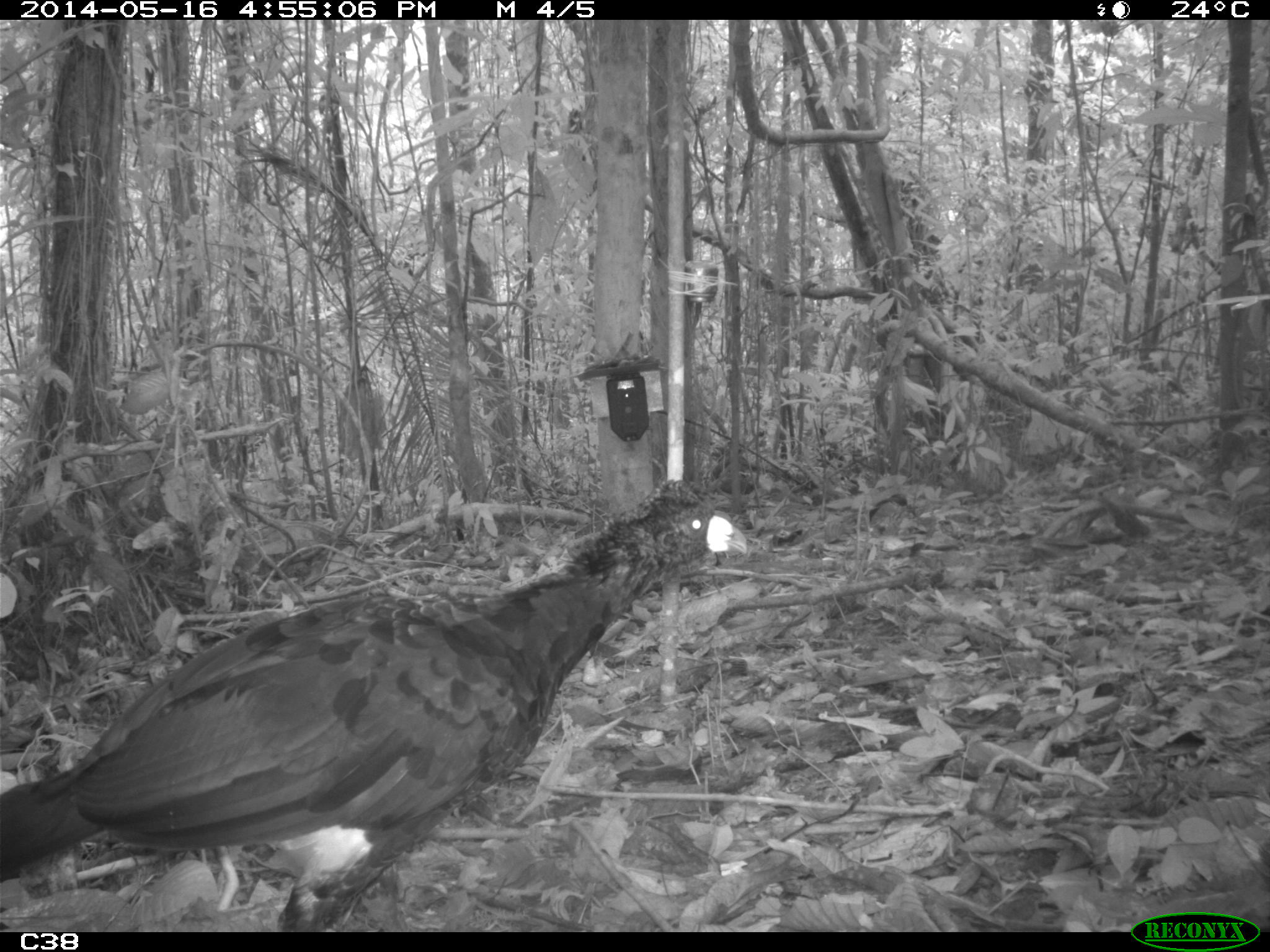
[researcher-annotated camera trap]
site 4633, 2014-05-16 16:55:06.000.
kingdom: Animalia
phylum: Chordata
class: Aves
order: Galliformes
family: Cracidae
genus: Crax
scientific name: Crax alector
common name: black curassow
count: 1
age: adult